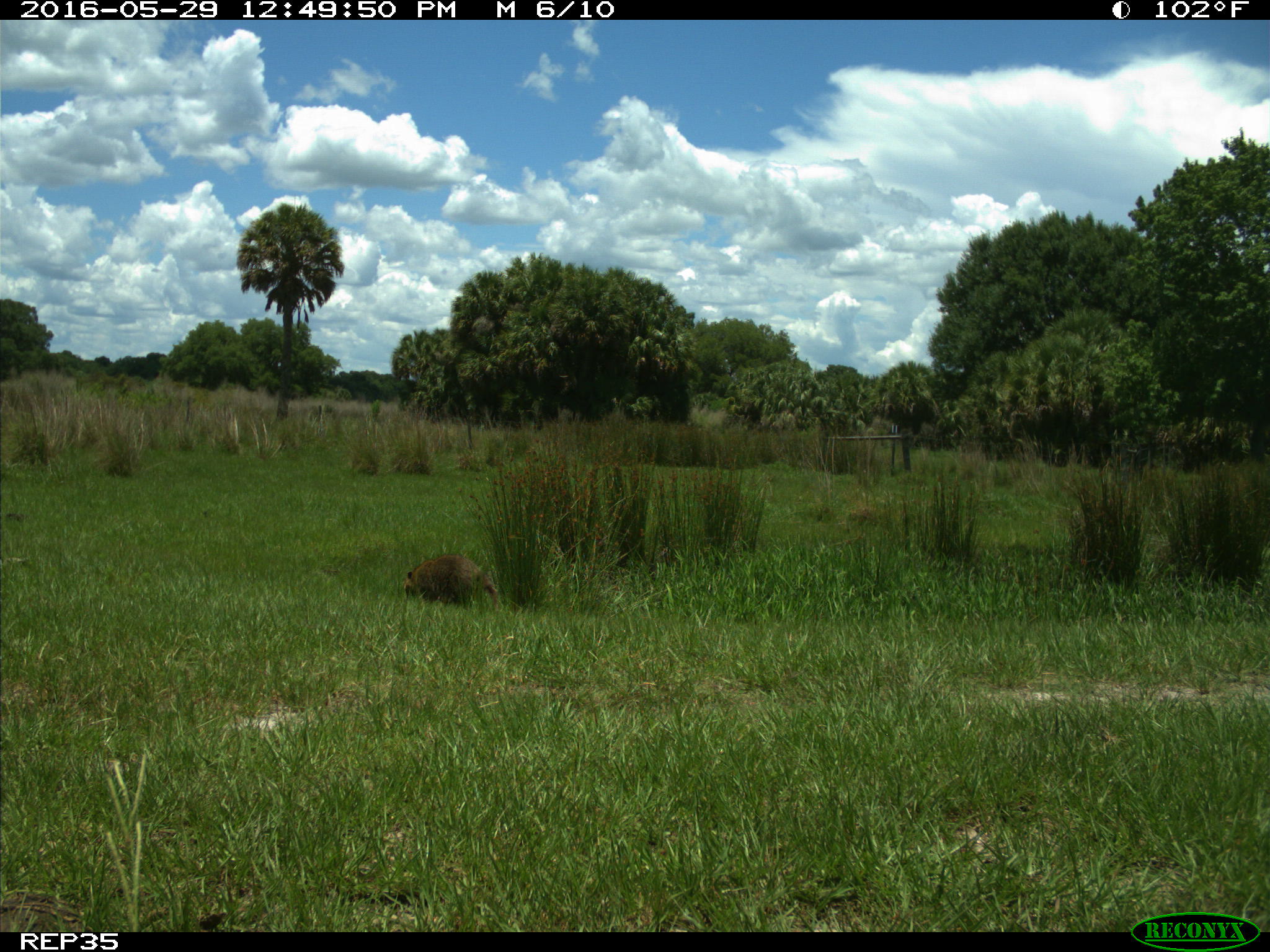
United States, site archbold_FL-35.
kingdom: Animalia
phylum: Chordata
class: Mammalia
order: Carnivora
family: Procyonidae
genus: Procyon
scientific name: Procyon lotor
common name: common raccoon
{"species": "Procyon lotor (common raccoon)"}